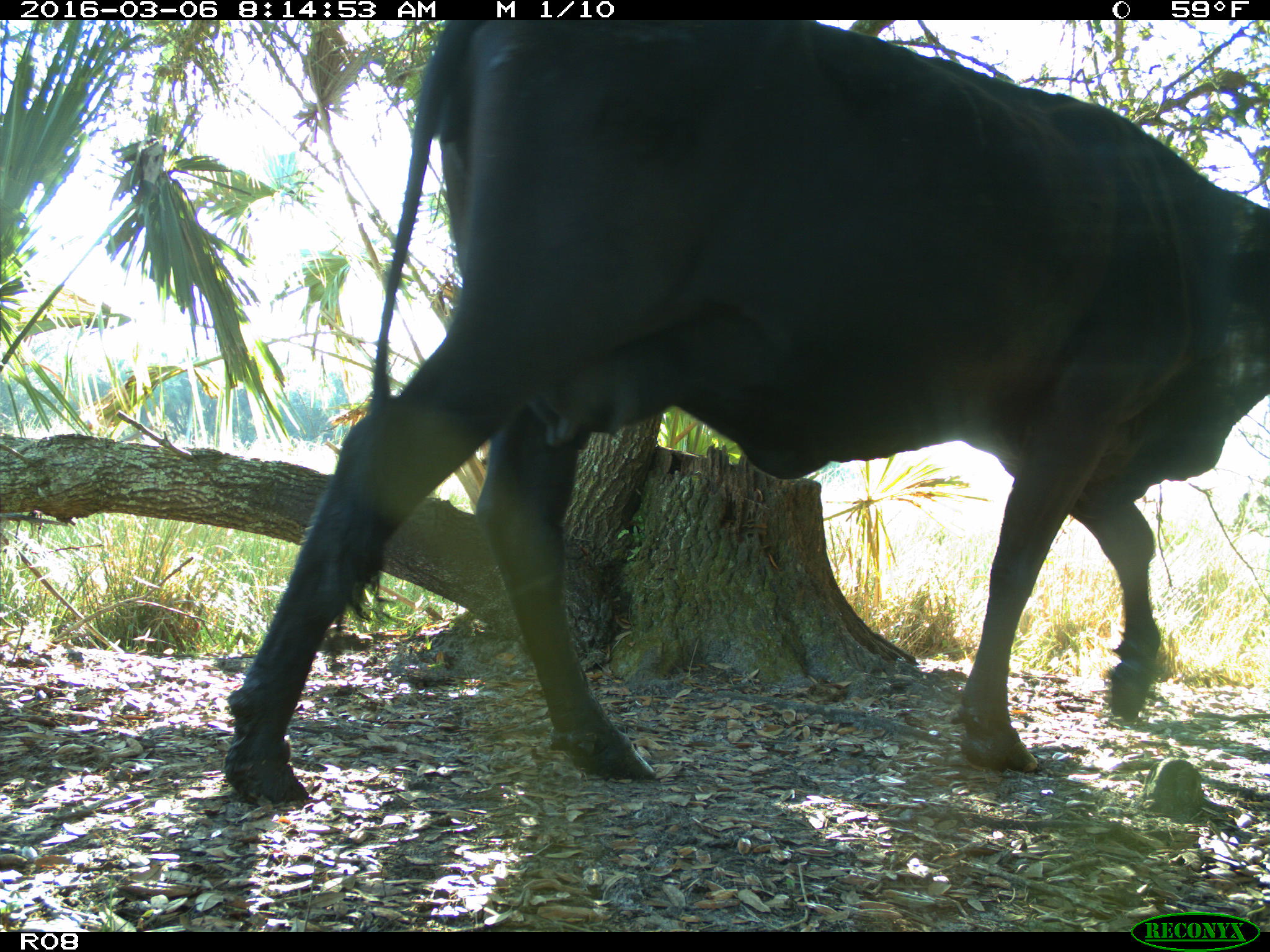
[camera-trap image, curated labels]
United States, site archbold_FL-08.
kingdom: Animalia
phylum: Chordata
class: Mammalia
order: Artiodactyla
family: Bovidae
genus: Bos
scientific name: Bos taurus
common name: domestic cow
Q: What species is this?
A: Bos taurus (domestic cow).